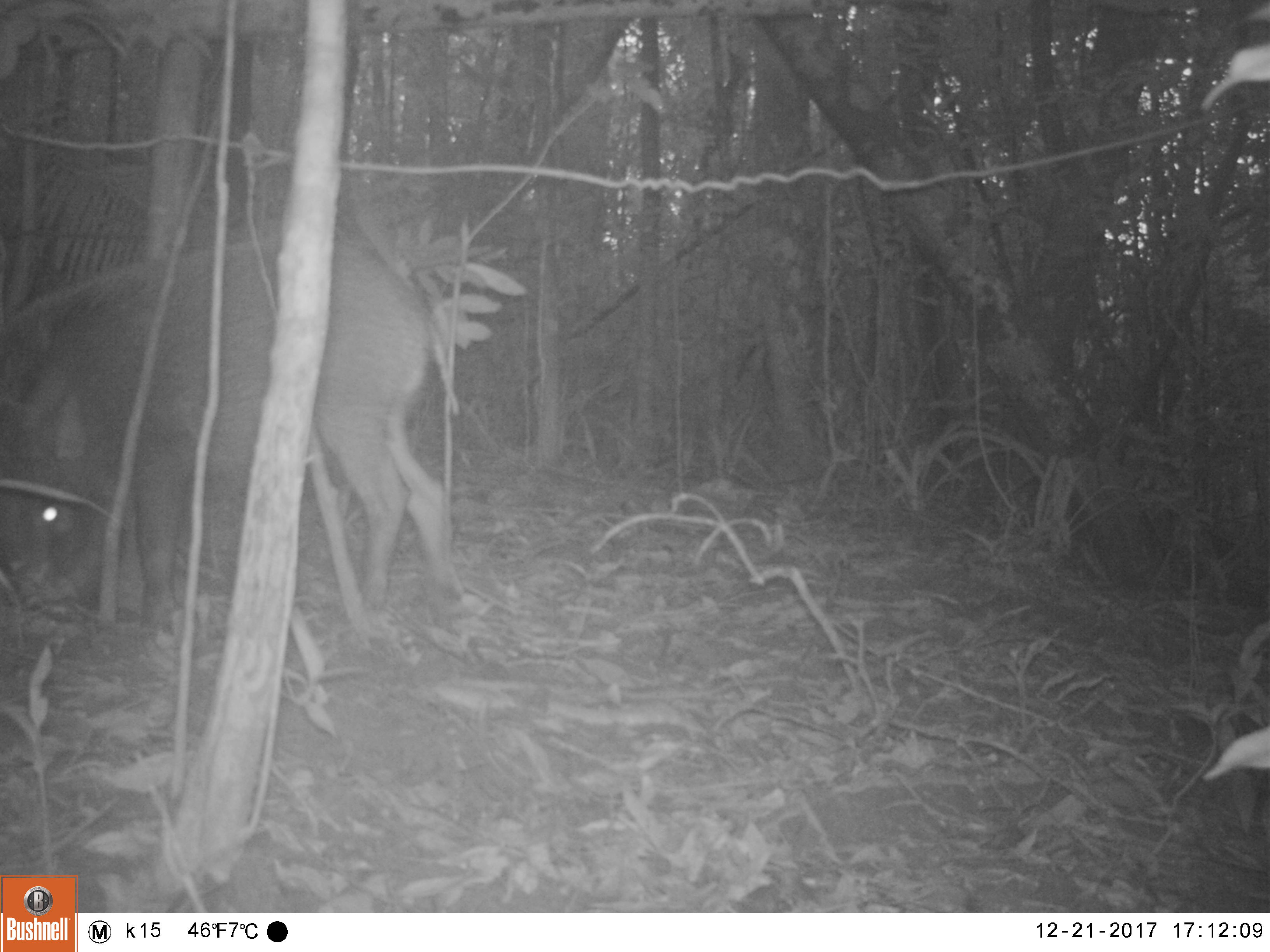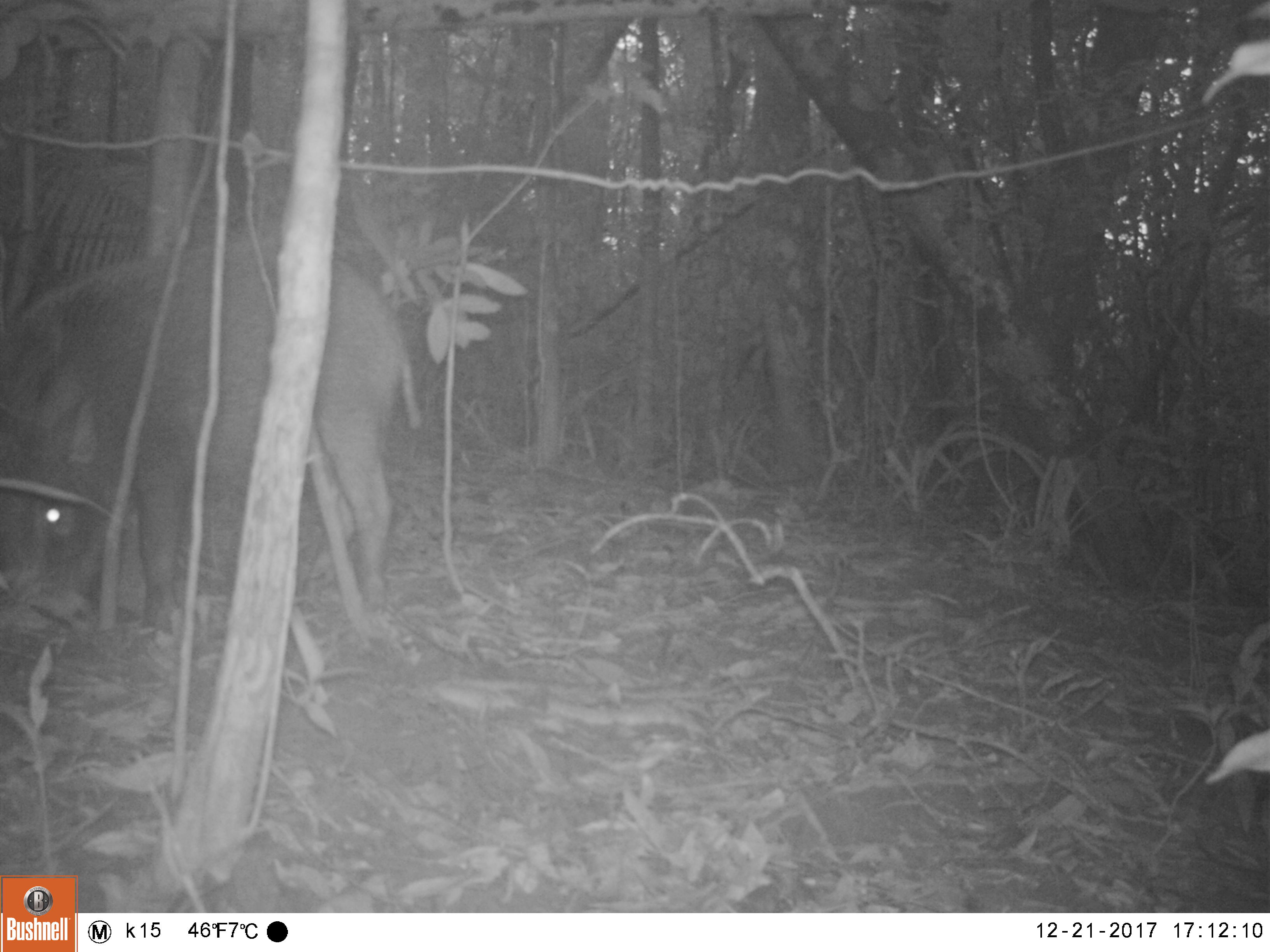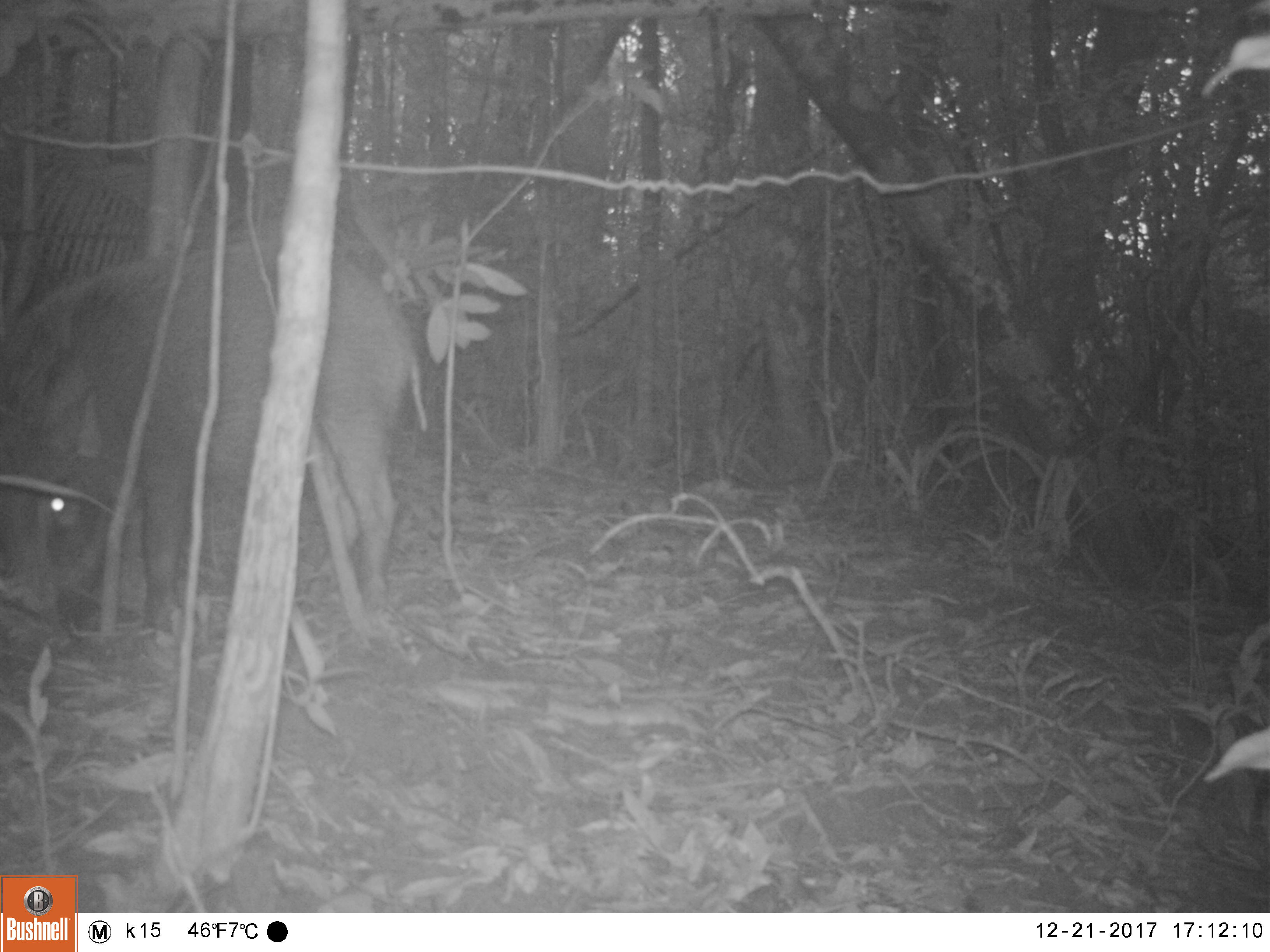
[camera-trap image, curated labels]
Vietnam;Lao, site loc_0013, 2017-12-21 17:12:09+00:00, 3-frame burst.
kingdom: Animalia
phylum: Chordata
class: Mammalia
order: Artiodactyla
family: Suidae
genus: Sus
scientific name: Sus scrofa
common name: eurasian wild pig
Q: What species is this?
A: Eurasian wild pig (Sus scrofa).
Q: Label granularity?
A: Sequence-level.